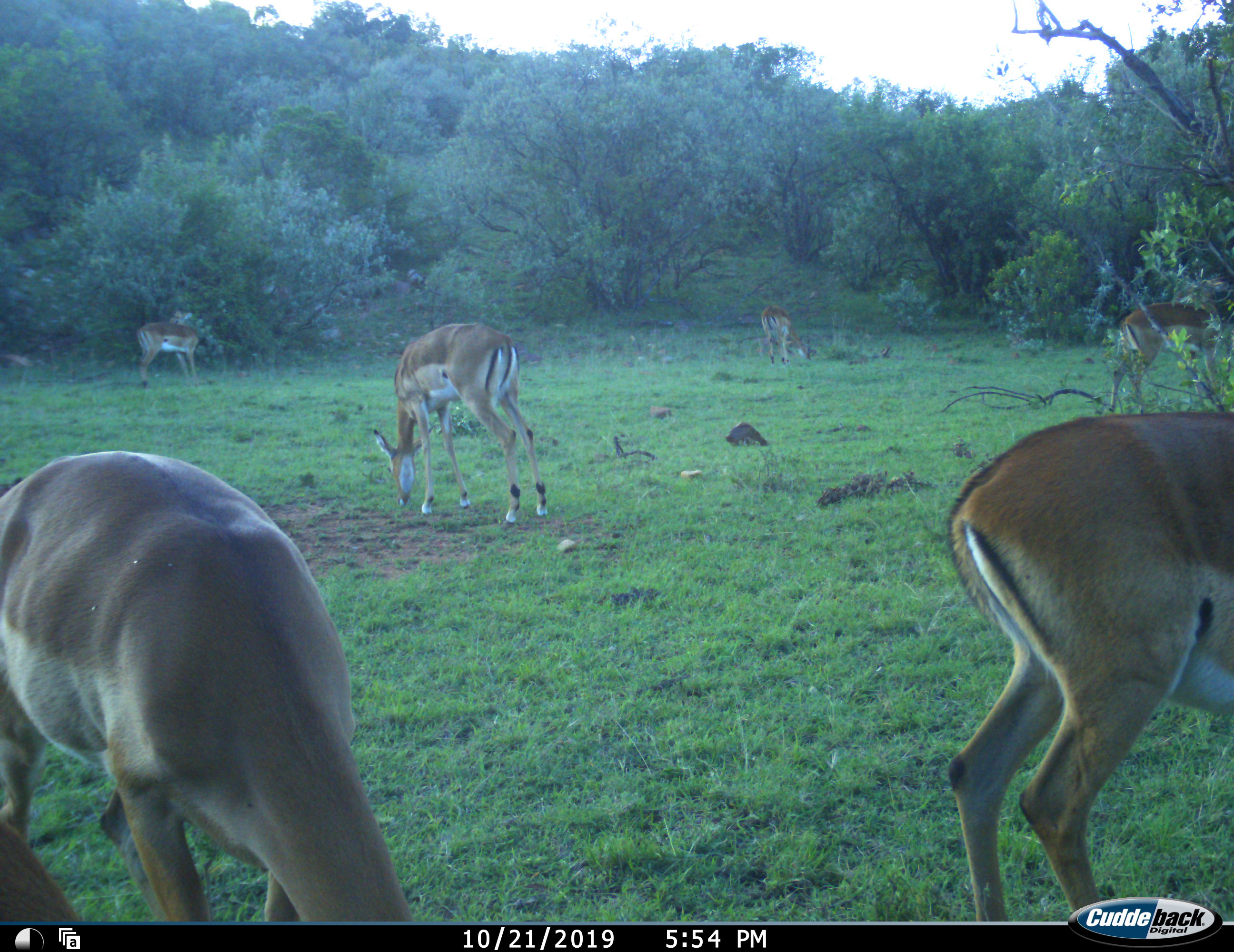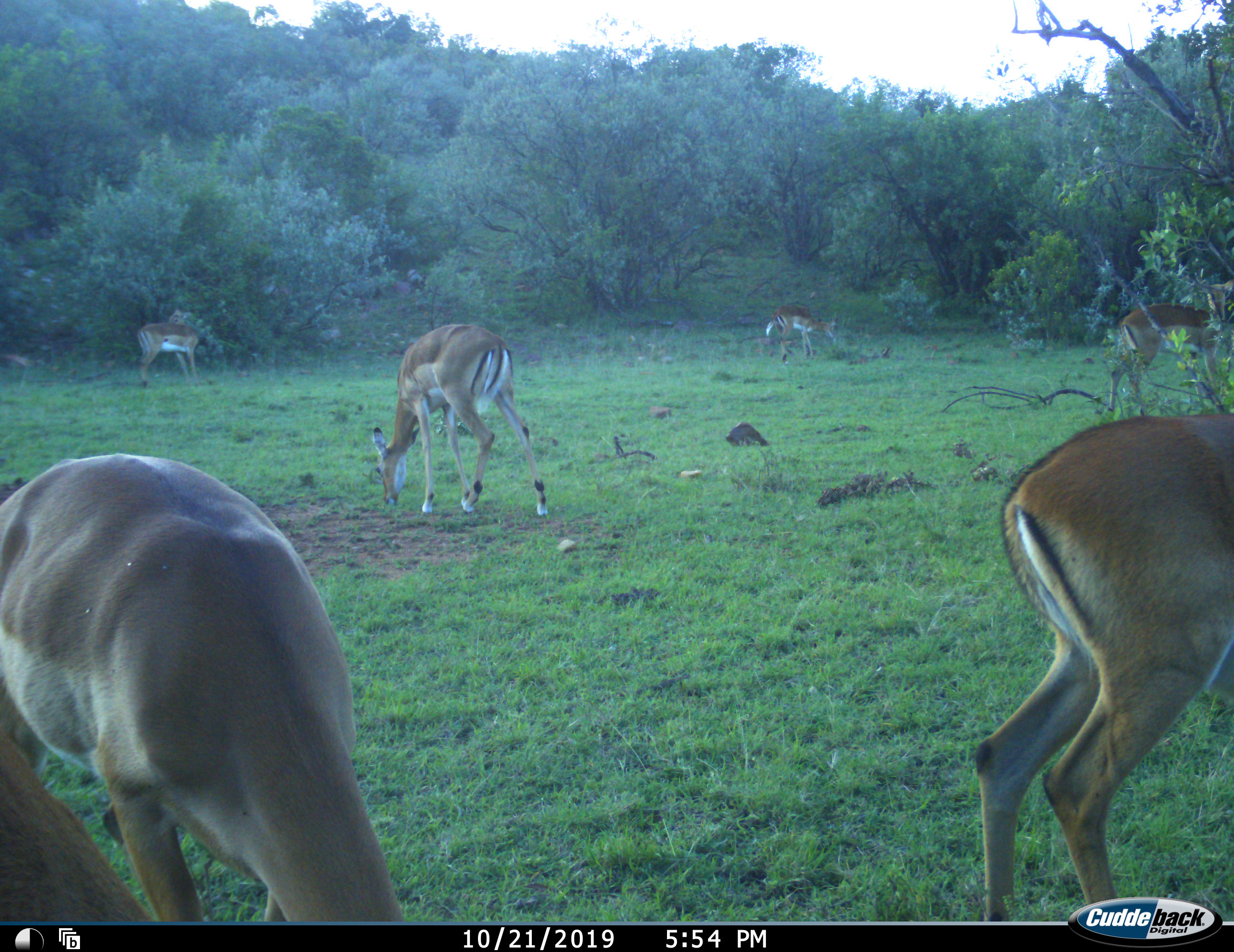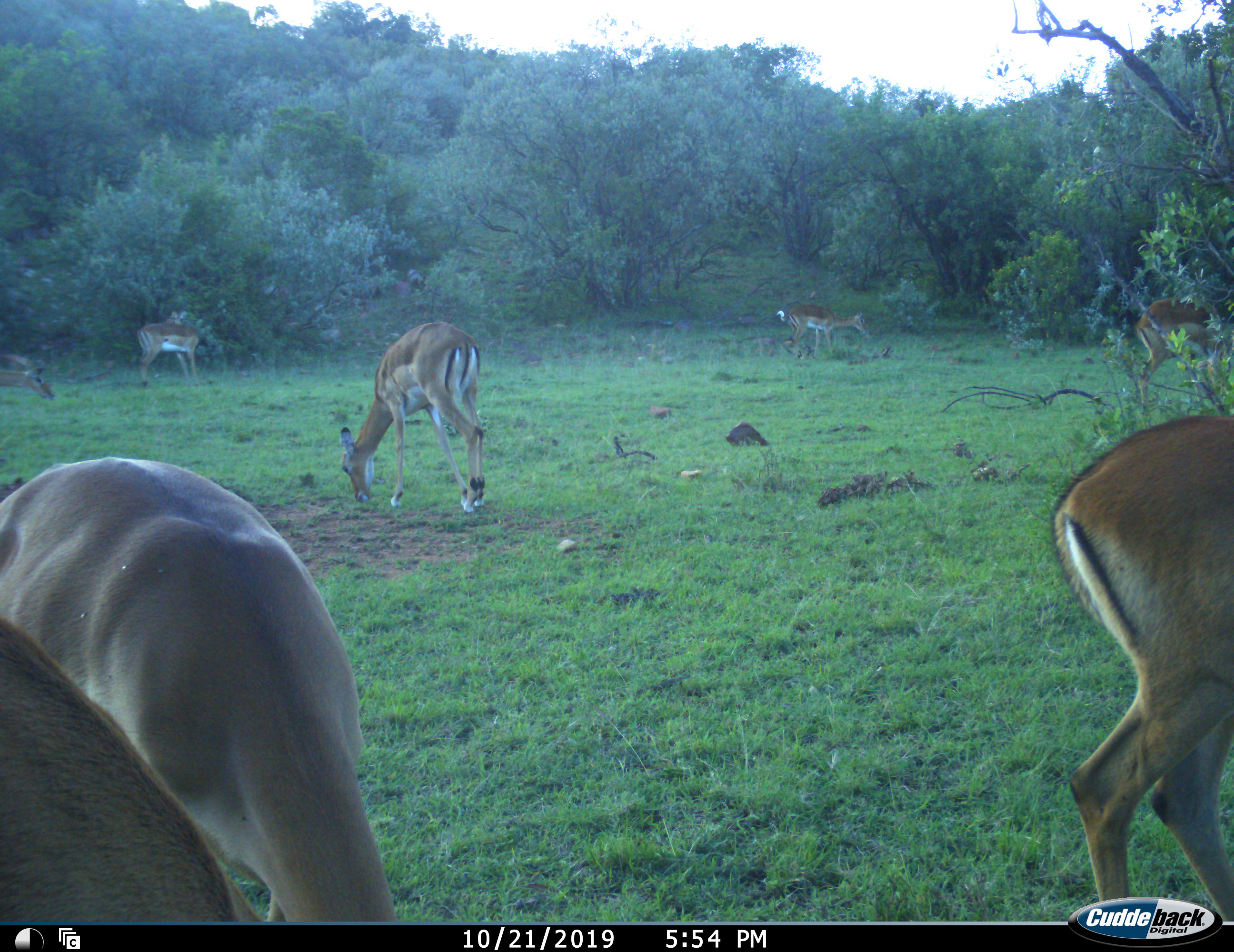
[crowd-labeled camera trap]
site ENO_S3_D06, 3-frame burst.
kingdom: Animalia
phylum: Chordata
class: Mammalia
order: Artiodactyla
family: Bovidae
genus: Aepyceros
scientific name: Aepyceros melampus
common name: impala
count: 8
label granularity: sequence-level